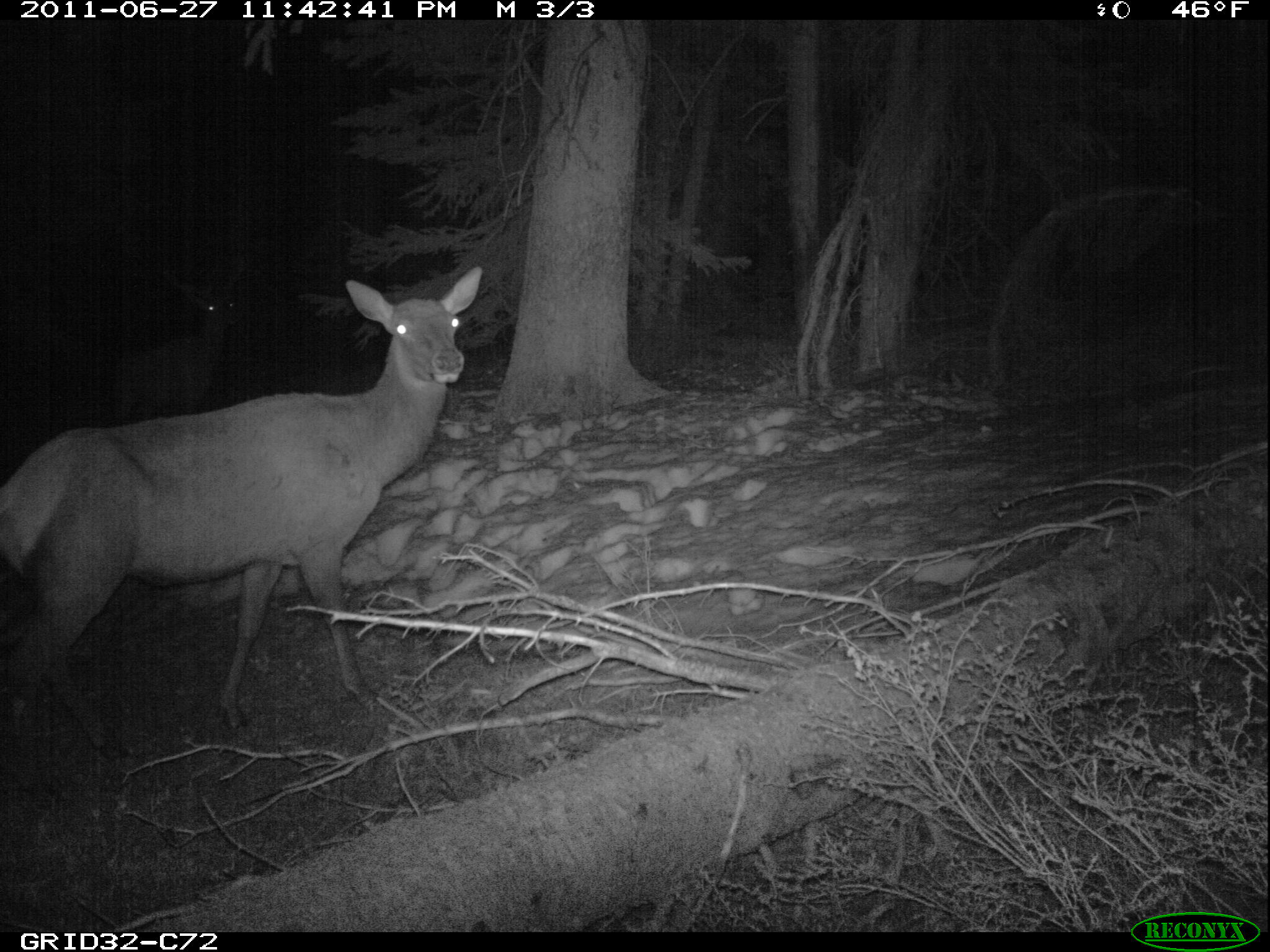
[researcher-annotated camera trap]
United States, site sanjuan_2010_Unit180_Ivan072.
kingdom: Animalia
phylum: Chordata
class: Mammalia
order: Artiodactyla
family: Cervidae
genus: Cervus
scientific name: Cervus elaphus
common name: red deer